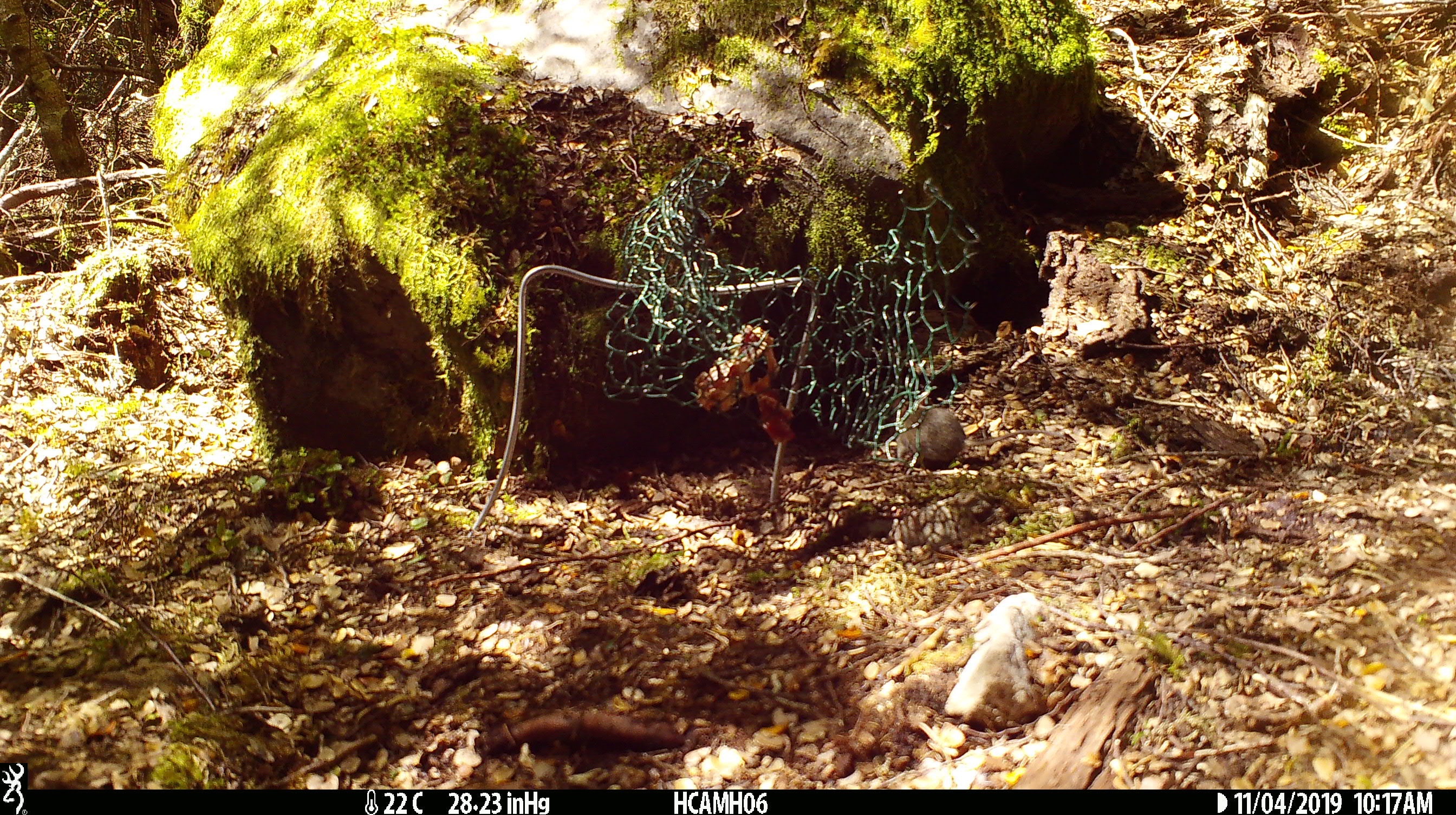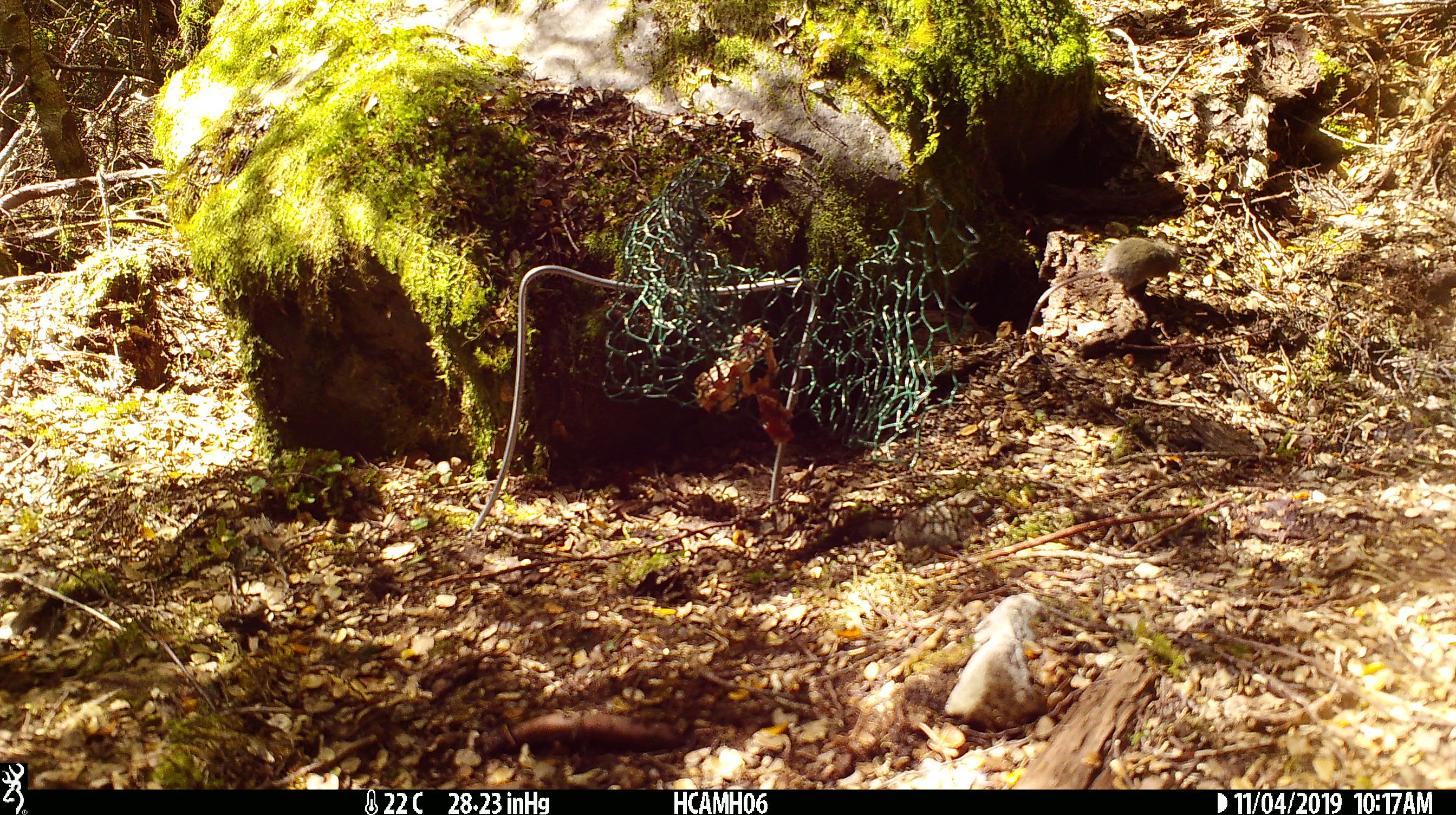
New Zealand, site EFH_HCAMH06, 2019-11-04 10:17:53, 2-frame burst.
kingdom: Animalia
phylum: Chordata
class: Mammalia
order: Rodentia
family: Muridae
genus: Mus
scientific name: Mus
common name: mouse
Mouse (Mus).